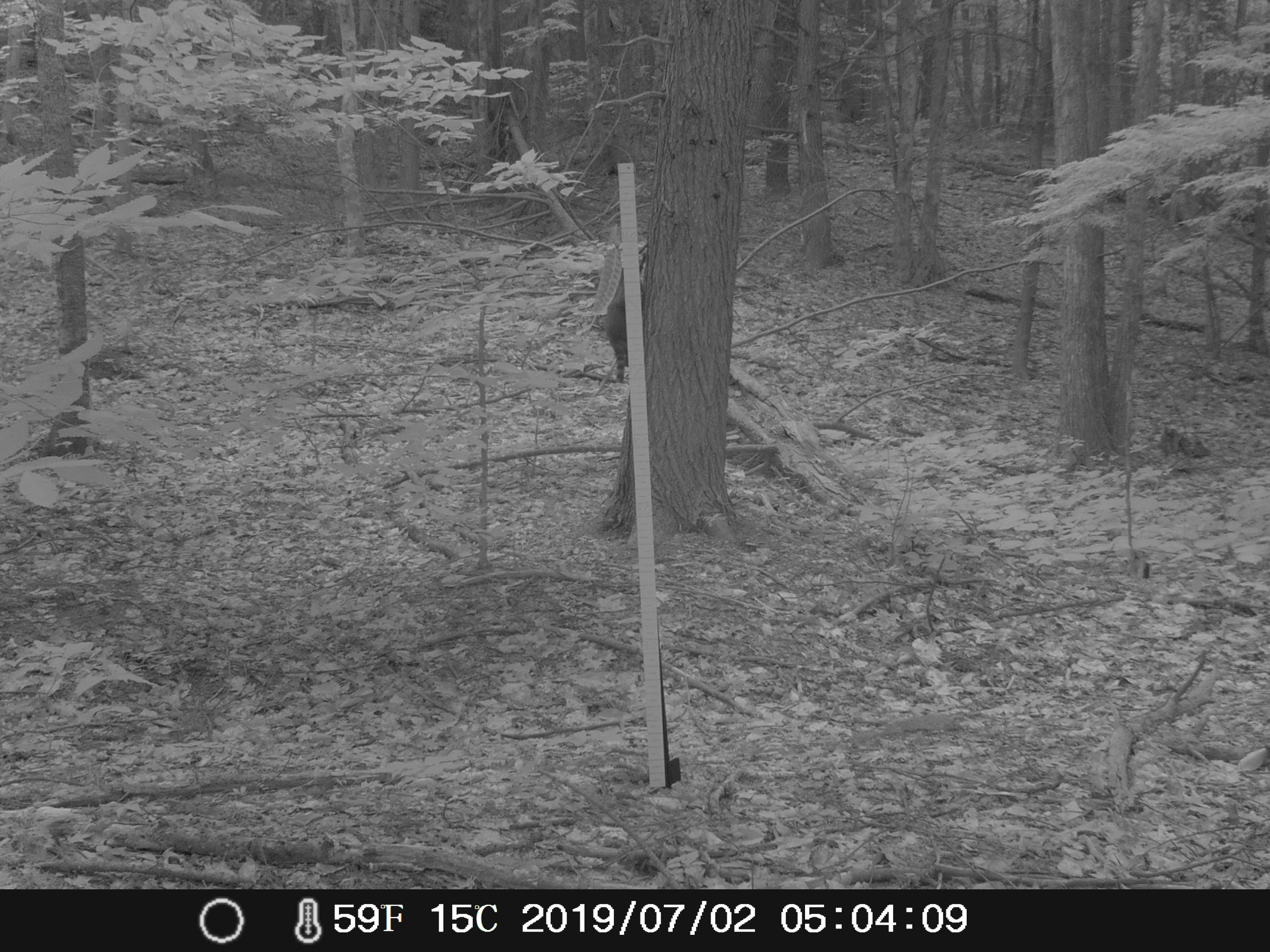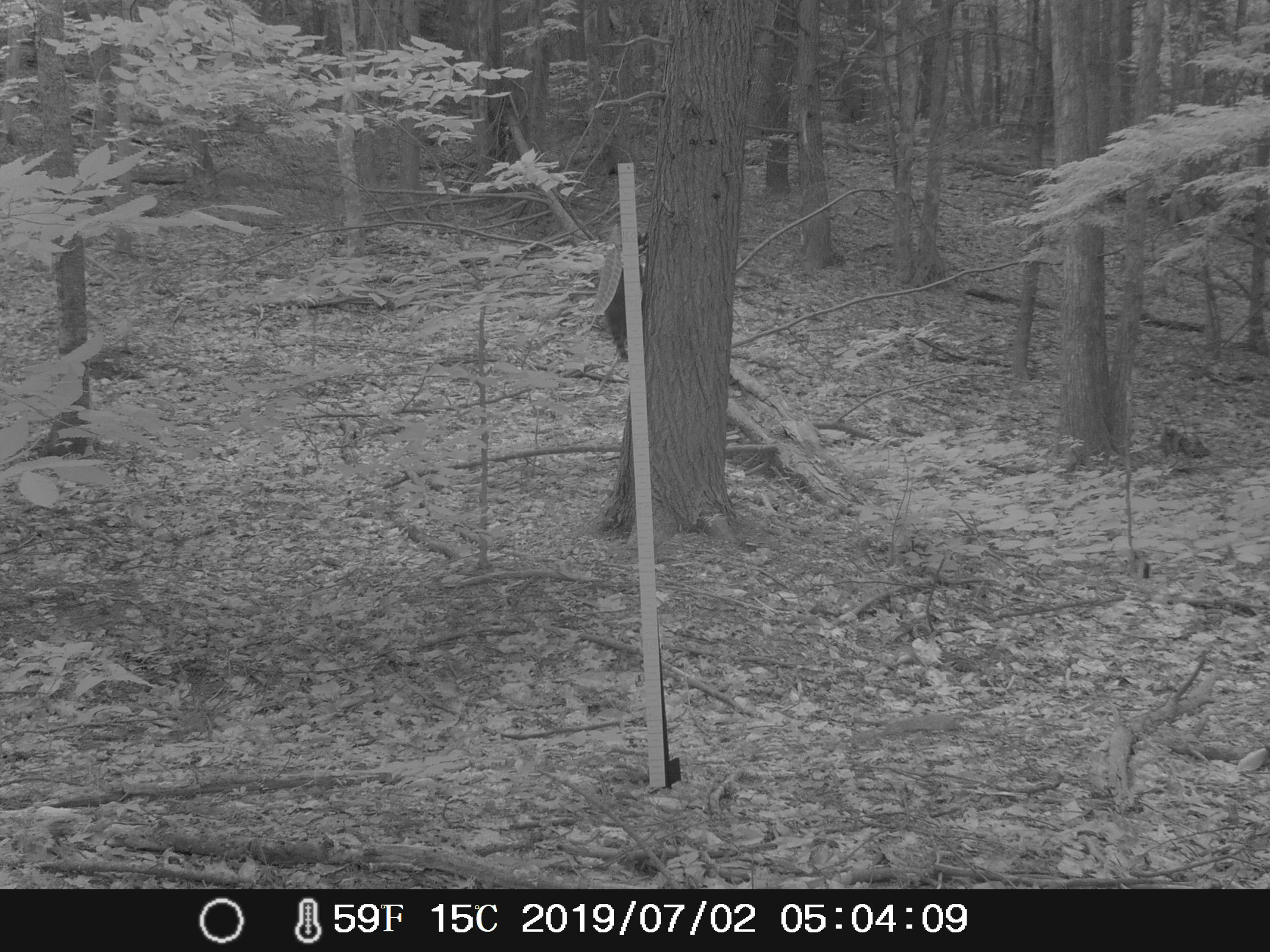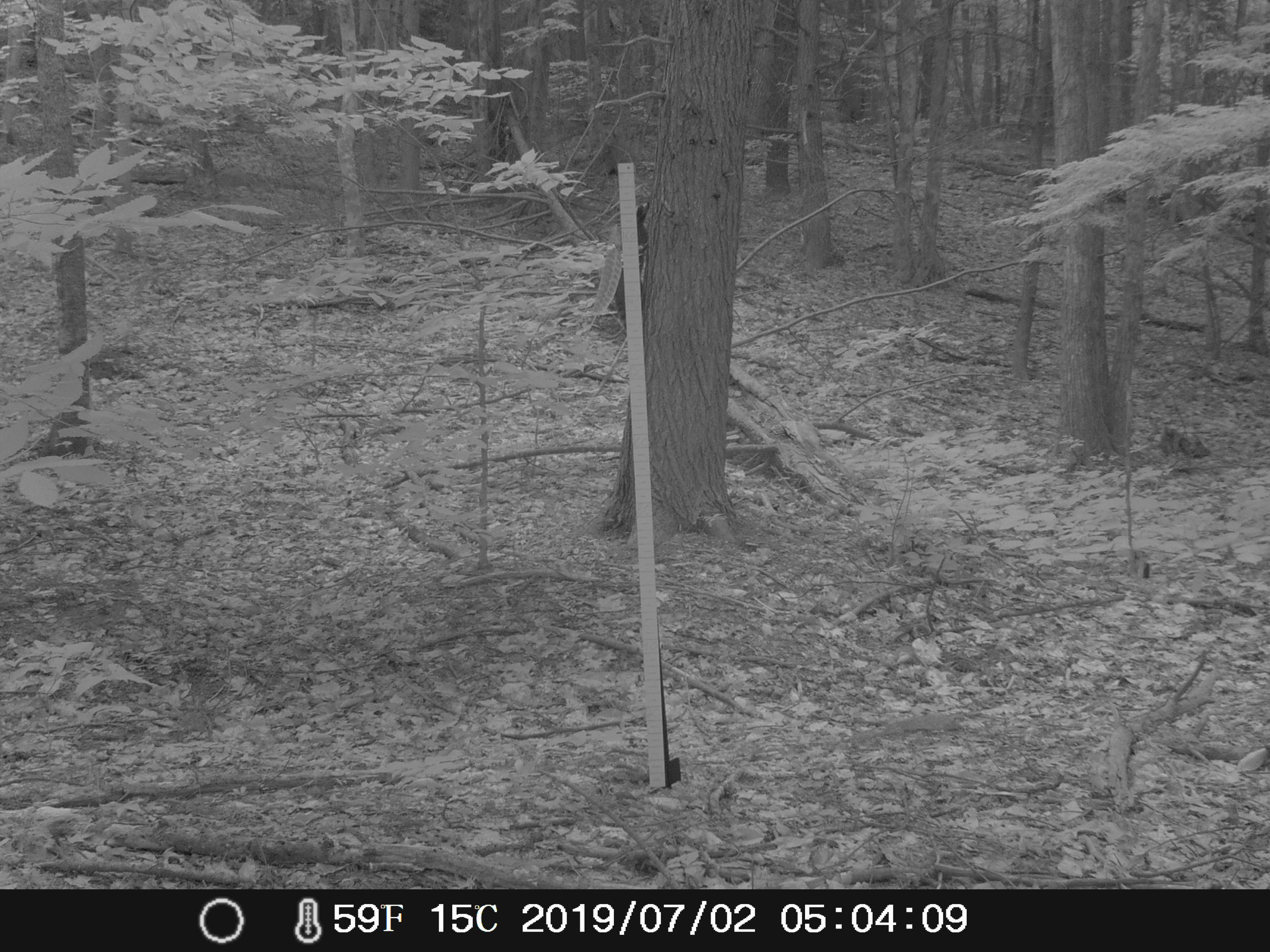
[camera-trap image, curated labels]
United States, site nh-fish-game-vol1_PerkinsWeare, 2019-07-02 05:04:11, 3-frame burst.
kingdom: Animalia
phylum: Chordata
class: Mammalia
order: Carnivora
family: Procyonidae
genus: Procyon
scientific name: Procyon lotor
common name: raccoon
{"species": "raccoon (Procyon lotor)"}